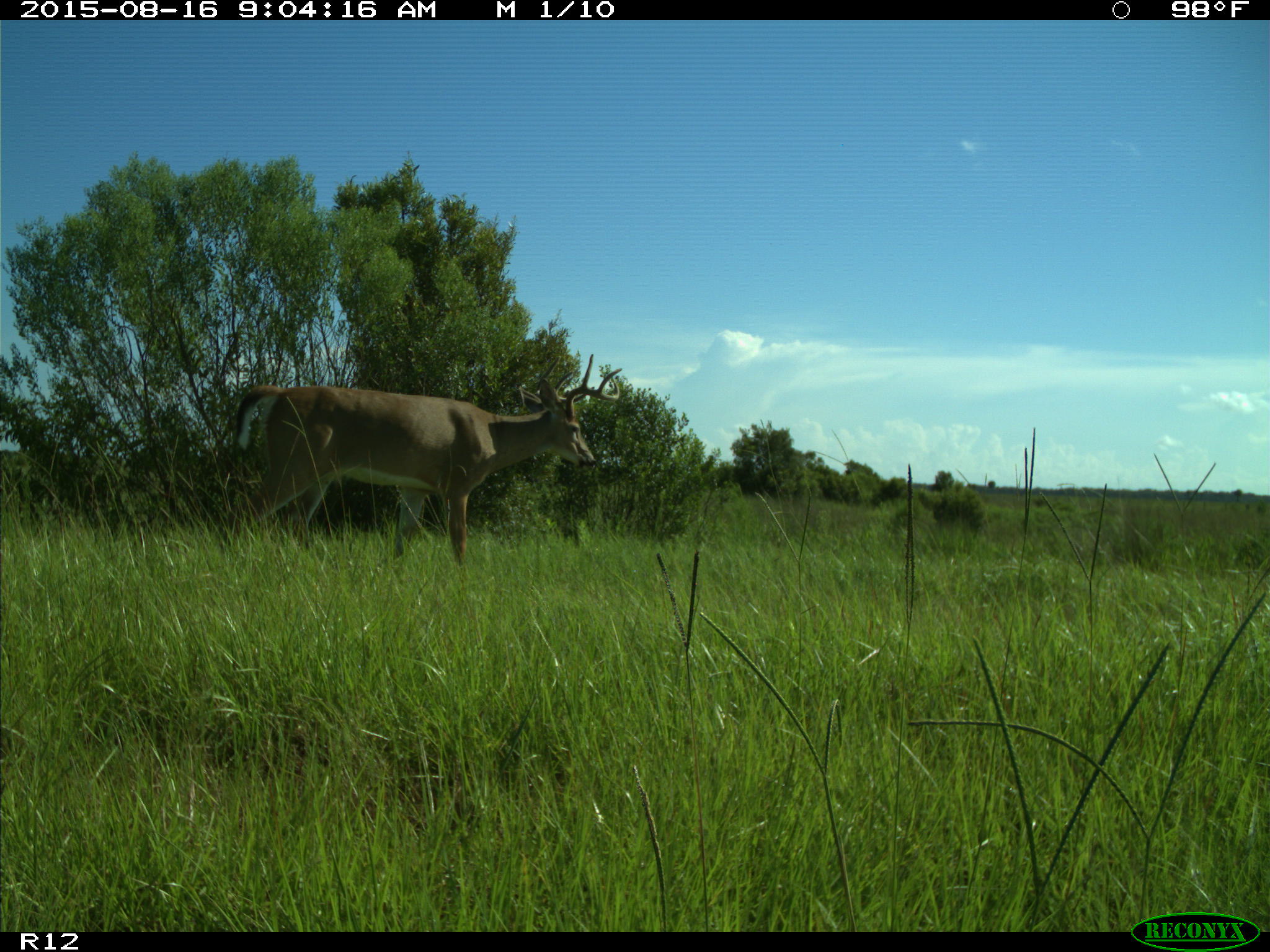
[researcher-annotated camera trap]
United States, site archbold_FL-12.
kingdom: Animalia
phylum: Chordata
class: Mammalia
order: Artiodactyla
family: Cervidae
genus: Odocoileus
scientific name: Odocoileus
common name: deer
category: unidentified deer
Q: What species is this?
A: Unidentified deer (deer) (Odocoileus).